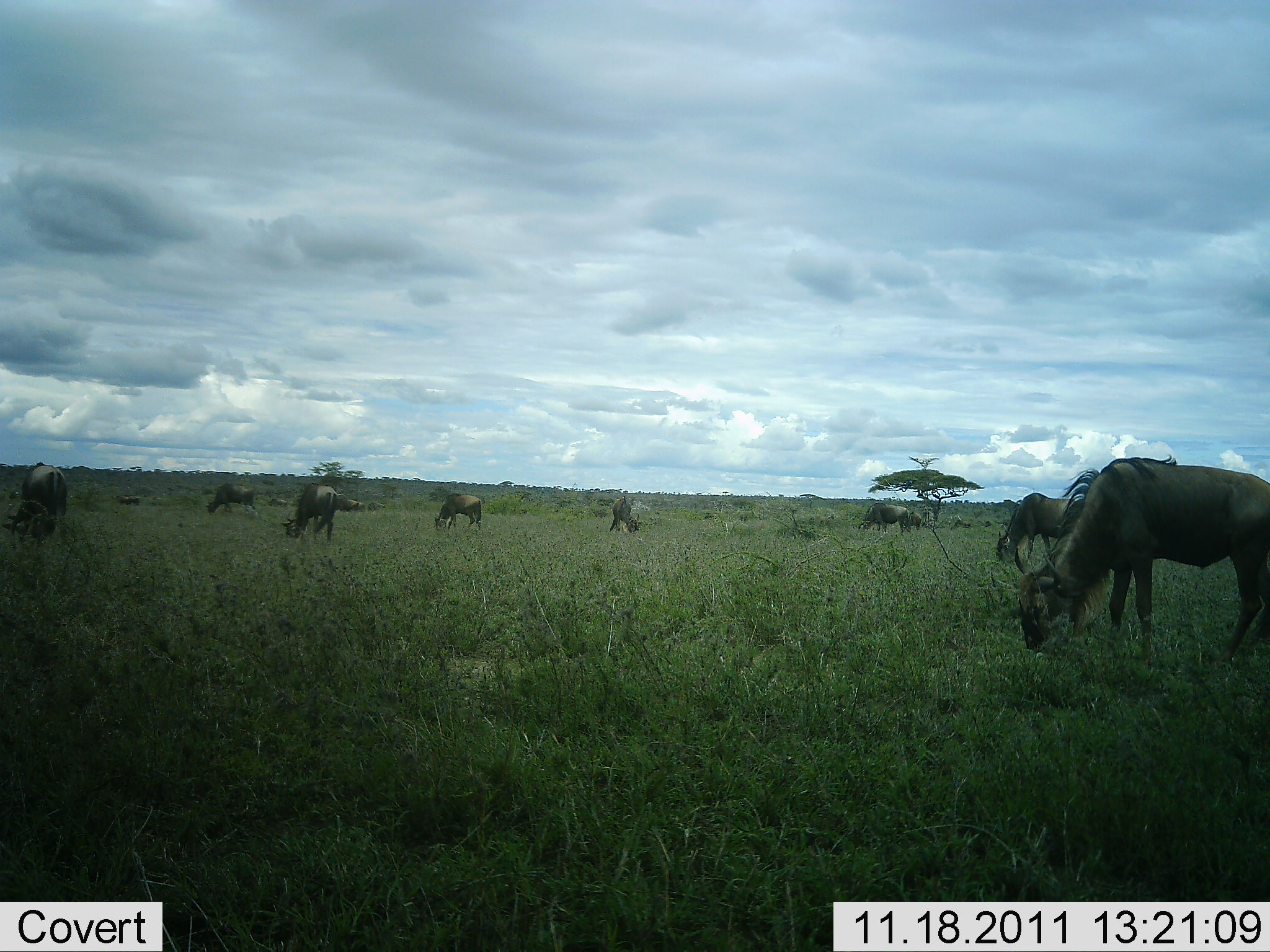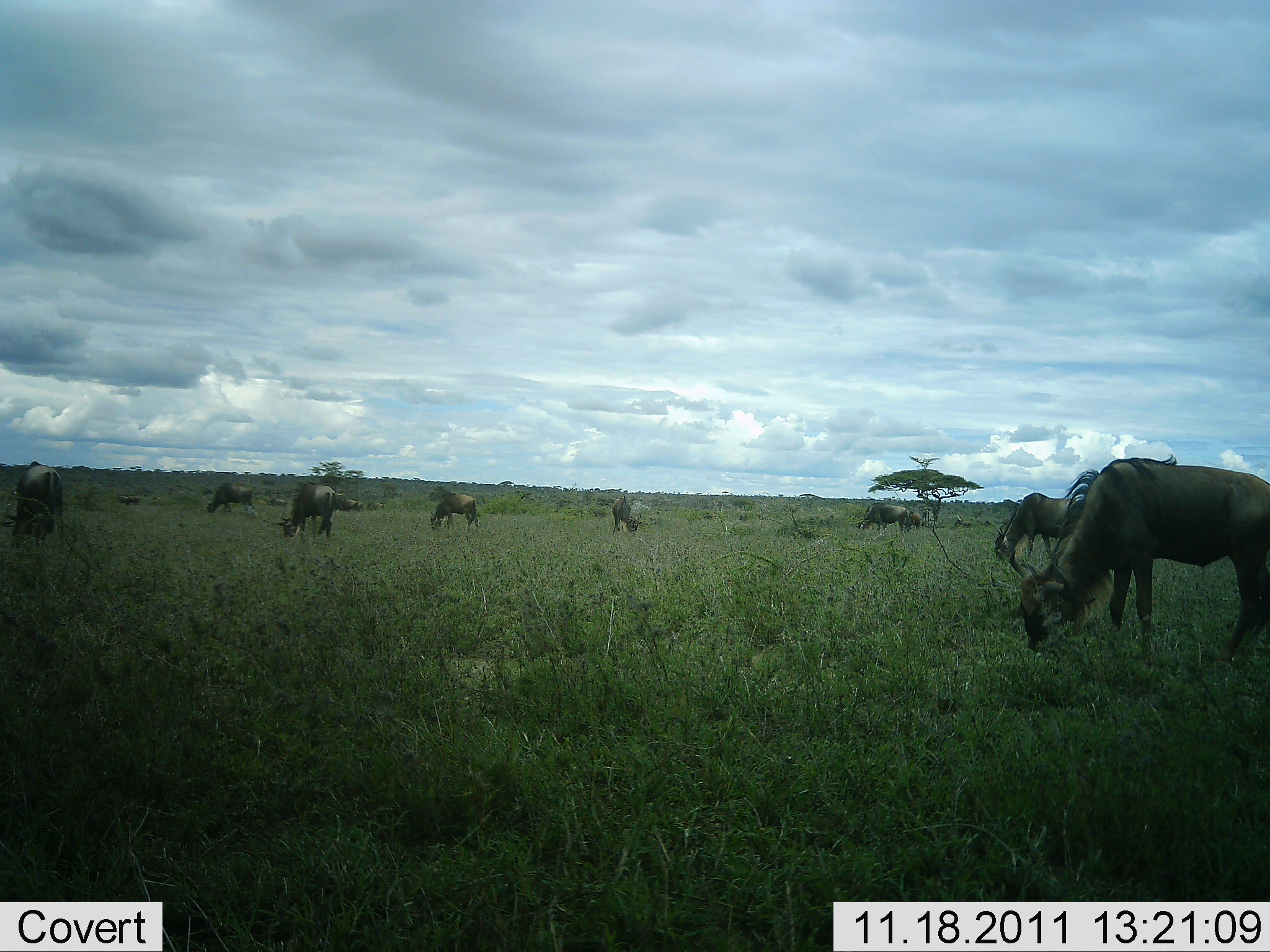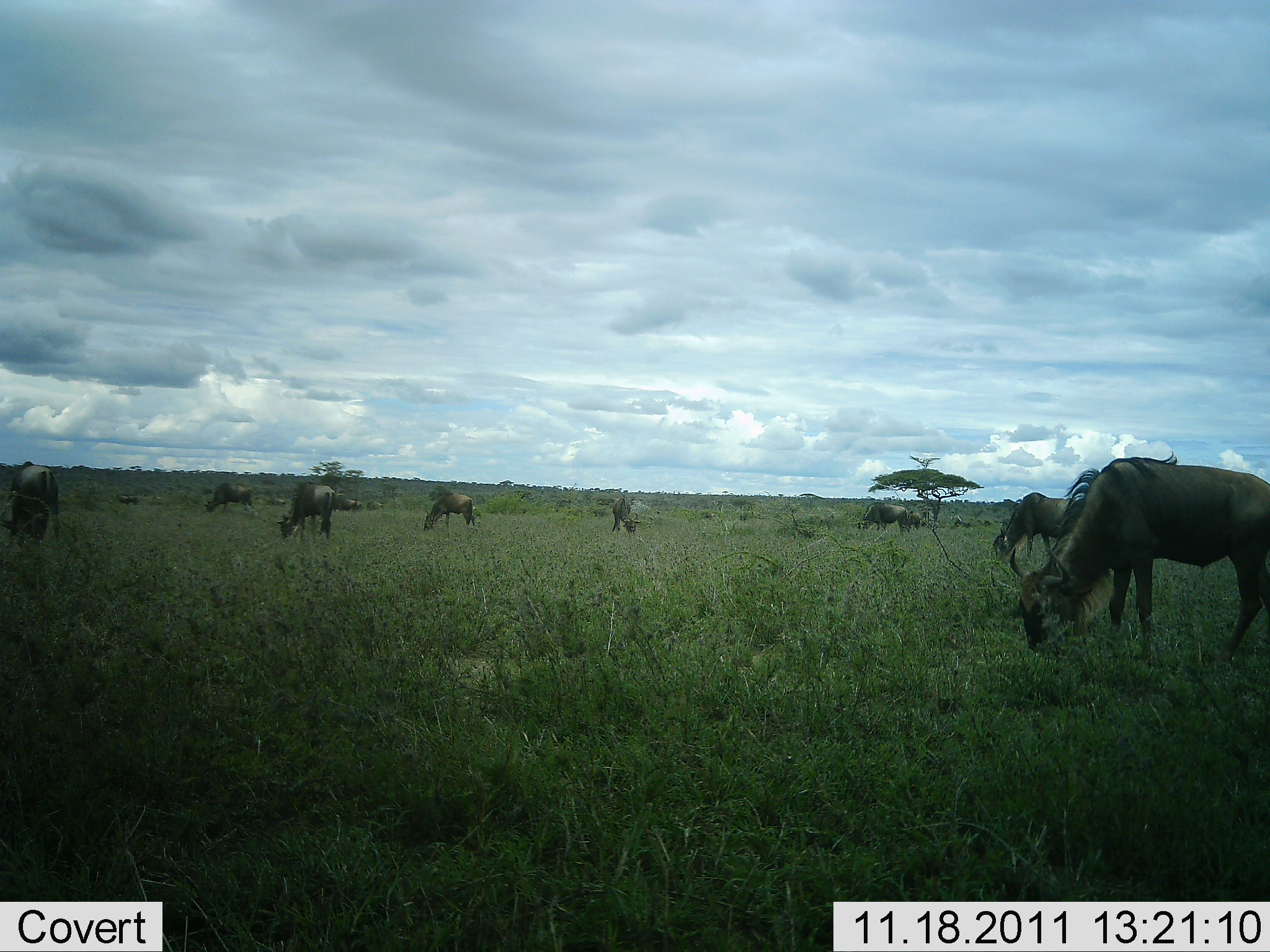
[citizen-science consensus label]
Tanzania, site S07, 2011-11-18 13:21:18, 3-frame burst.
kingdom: Animalia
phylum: Chordata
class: Mammalia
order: Artiodactyla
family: Bovidae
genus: Connochaetes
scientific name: Connochaetes taurinus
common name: blue wildebeest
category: wildebeest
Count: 8.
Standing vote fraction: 9%.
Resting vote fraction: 0%.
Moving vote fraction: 9%.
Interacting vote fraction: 0%.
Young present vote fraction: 0%.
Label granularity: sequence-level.